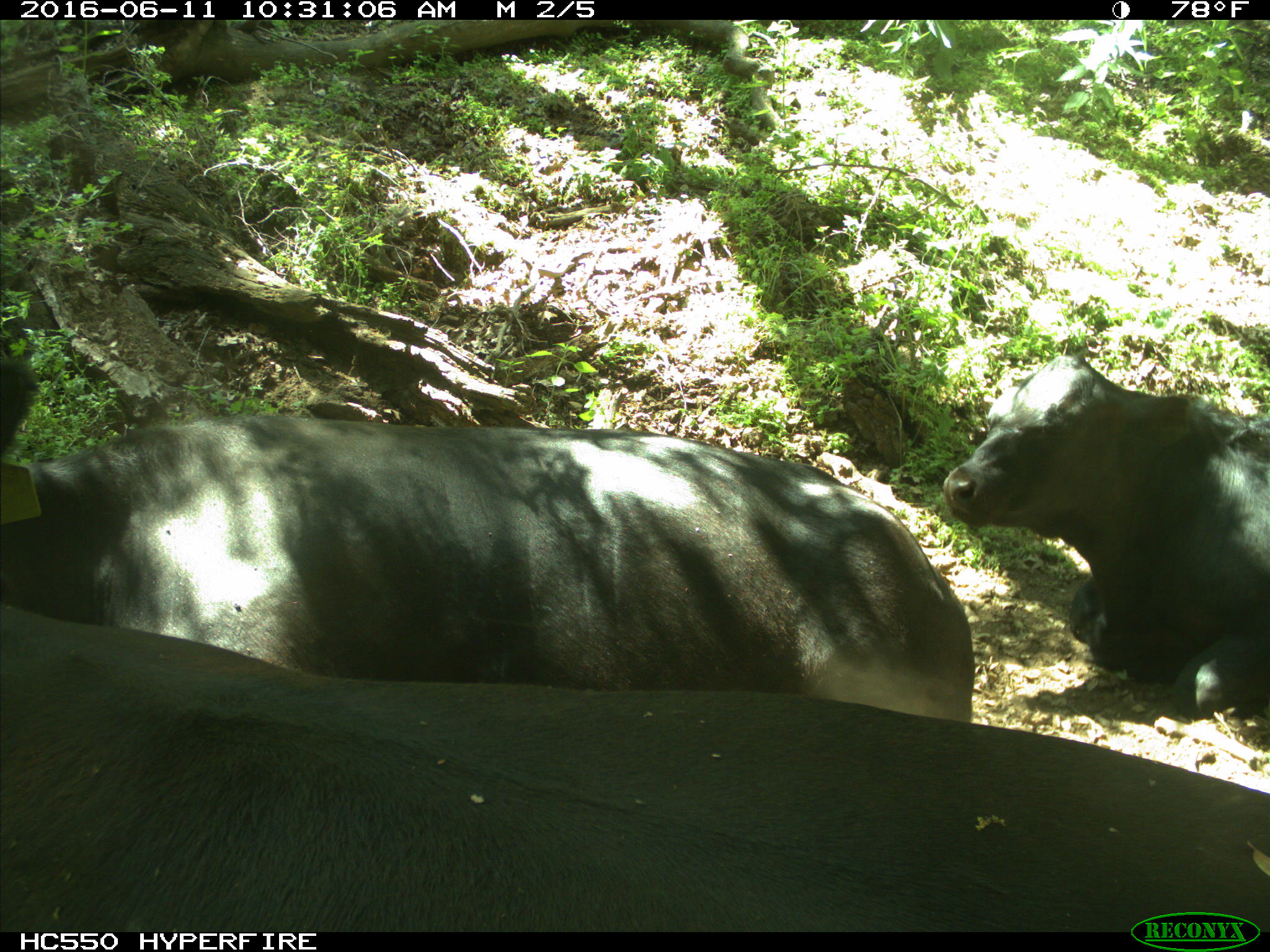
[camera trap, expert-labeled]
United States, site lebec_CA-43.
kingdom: Animalia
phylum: Chordata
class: Mammalia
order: Artiodactyla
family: Bovidae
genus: Bos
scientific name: Bos taurus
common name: domestic cow